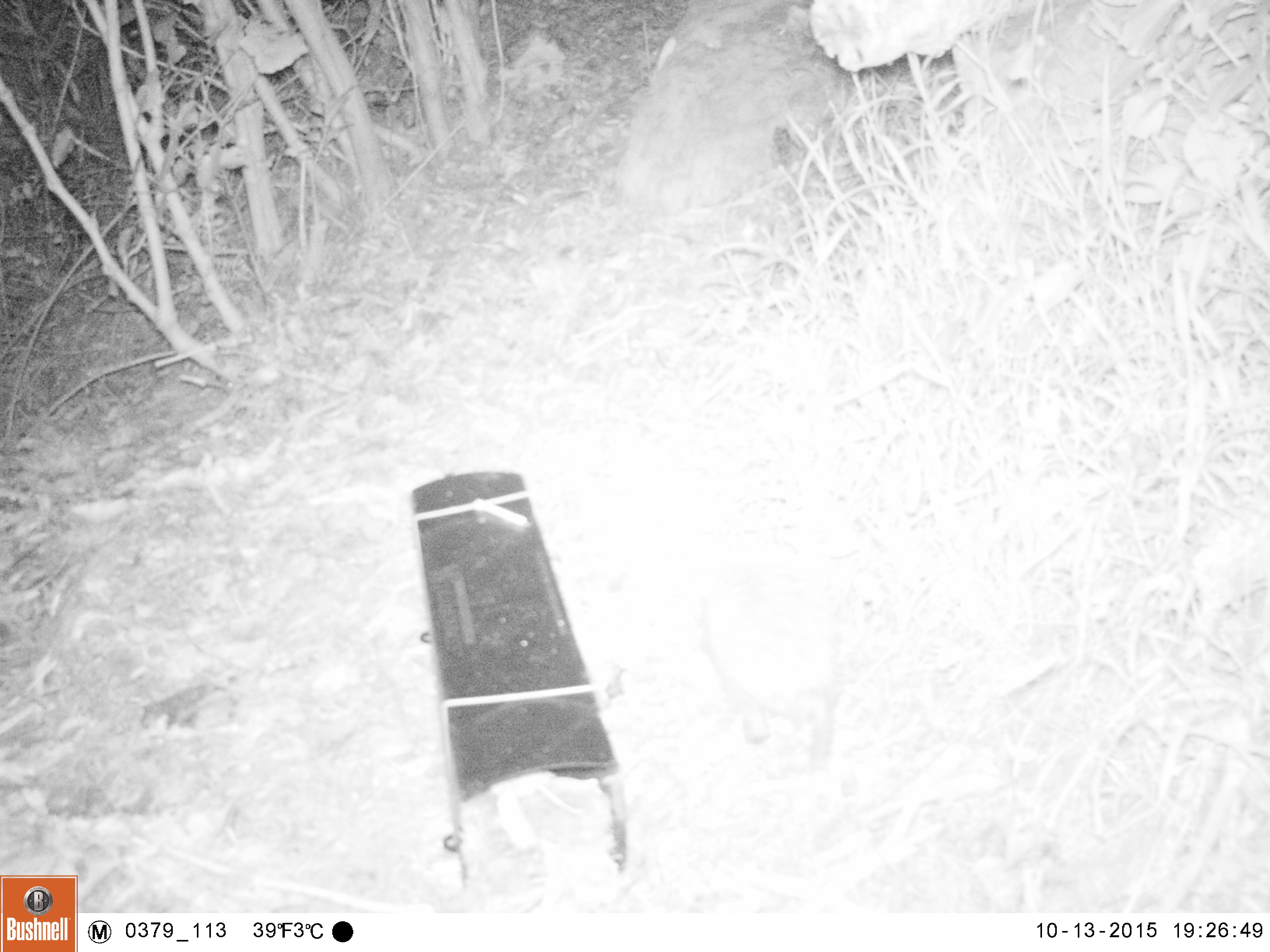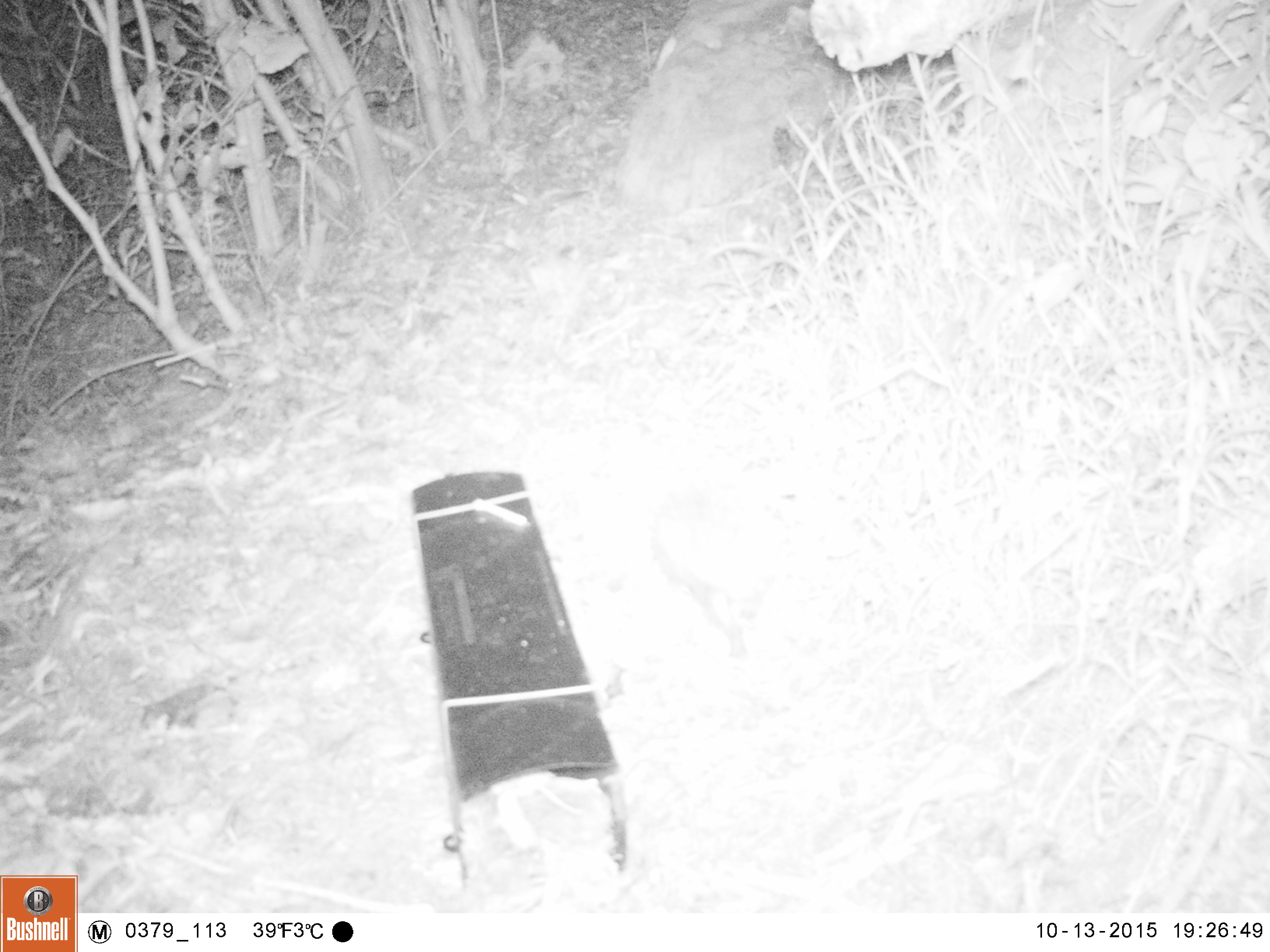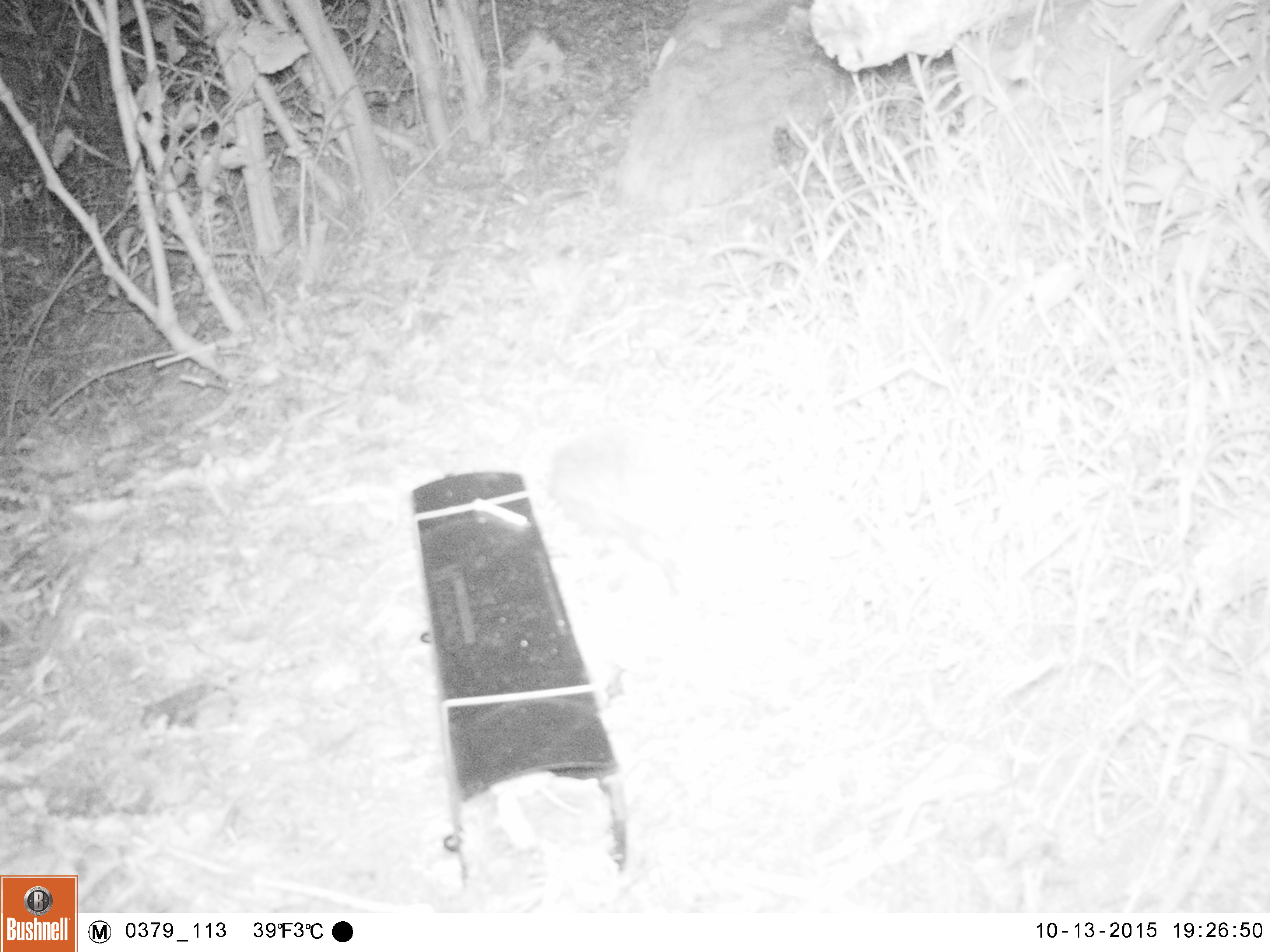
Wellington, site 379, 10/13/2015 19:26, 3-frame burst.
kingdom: Animalia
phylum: Chordata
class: Mammalia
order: Eulipotyphla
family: Erinaceidae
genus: Erinaceus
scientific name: Erinaceus europaeus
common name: hedgehog